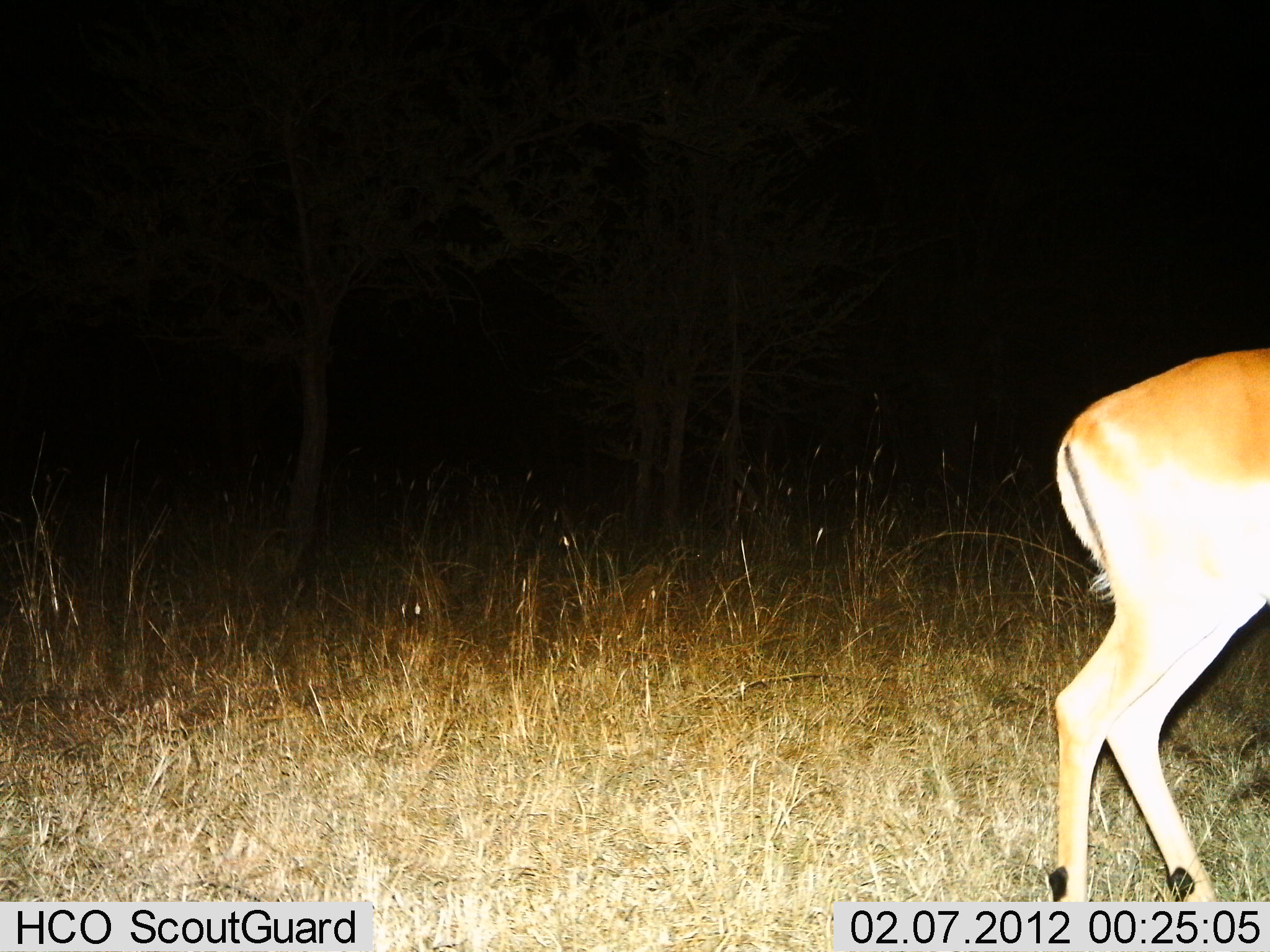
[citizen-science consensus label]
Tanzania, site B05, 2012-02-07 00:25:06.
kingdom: Animalia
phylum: Chordata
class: Mammalia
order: Artiodactyla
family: Bovidae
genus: Aepyceros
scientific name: Aepyceros melampus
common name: impala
Impala (Aepyceros melampus), count 1. Behavior (volunteer vote fractions): standing 80%, resting 0%, moving 20%, interacting 0%. Young present (vote fraction): 0%. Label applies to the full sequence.